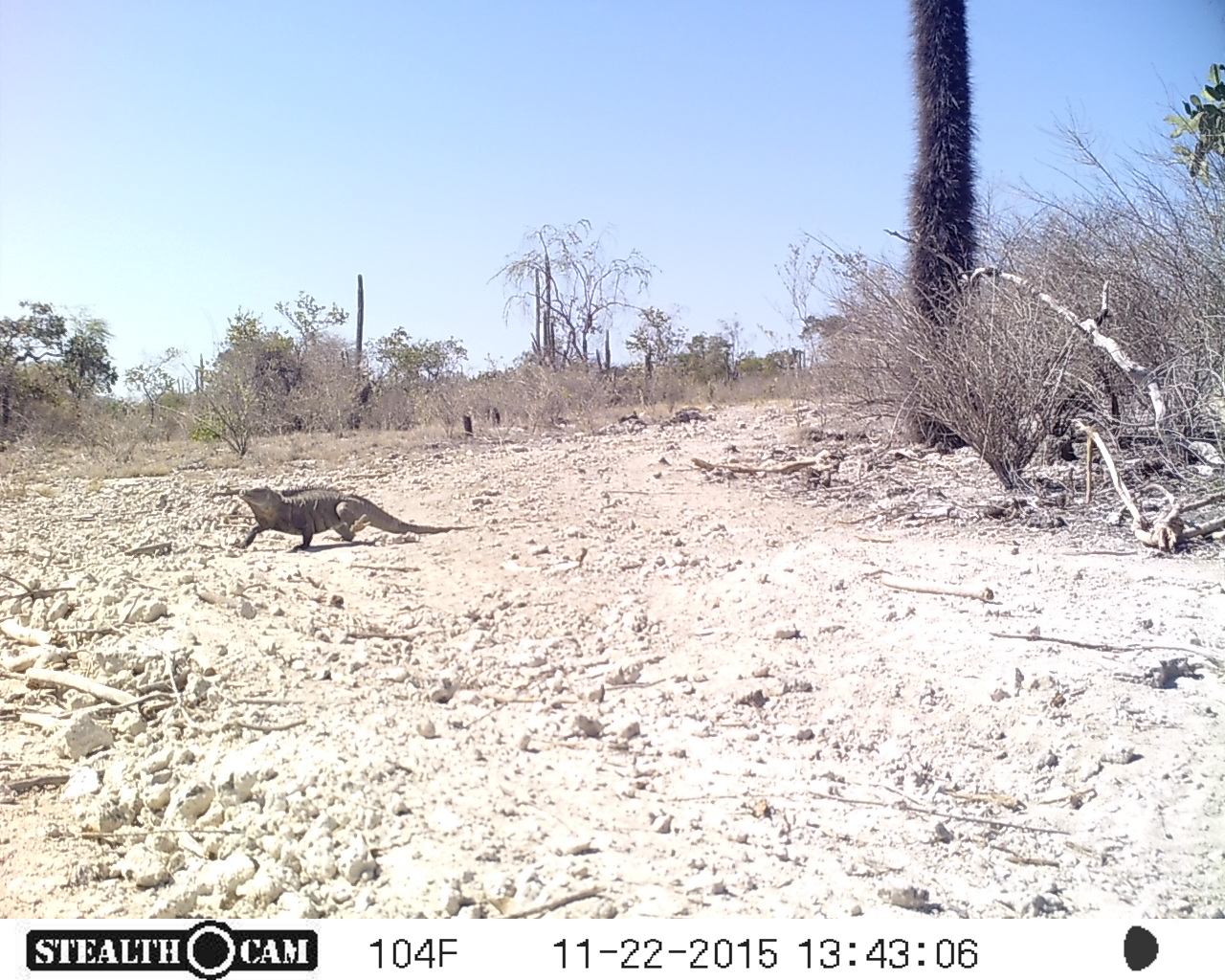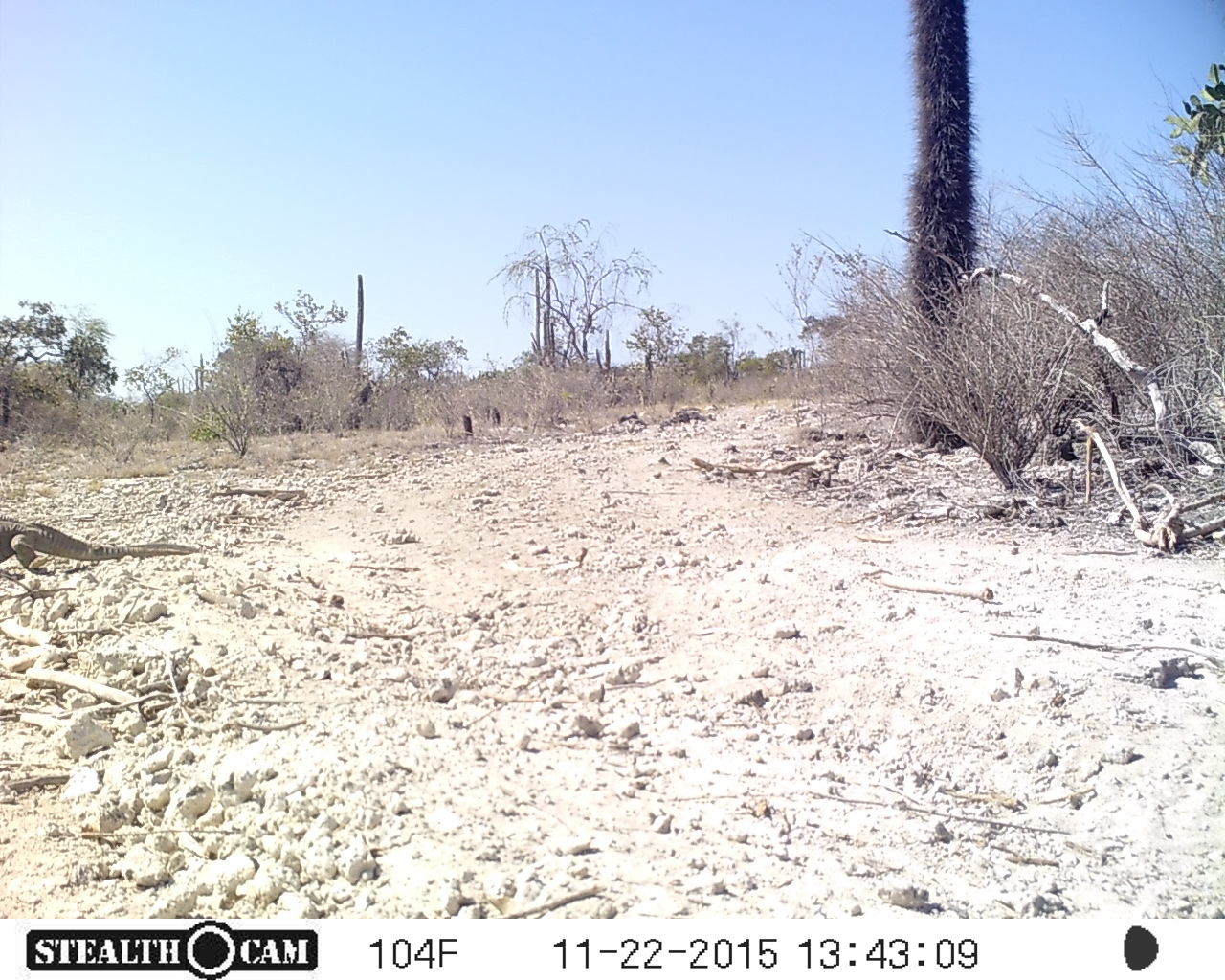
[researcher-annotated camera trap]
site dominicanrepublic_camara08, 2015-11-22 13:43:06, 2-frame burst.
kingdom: Animalia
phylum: Chordata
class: Reptilia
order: Squamata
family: Iguanidae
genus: Iguana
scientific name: Iguana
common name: typical iguanas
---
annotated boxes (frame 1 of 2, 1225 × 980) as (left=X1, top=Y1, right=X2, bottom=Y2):
iguana: (left=227, top=482, right=482, bottom=555)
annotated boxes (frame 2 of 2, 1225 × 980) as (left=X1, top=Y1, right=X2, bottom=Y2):
iguana: (left=0, top=516, right=203, bottom=587)